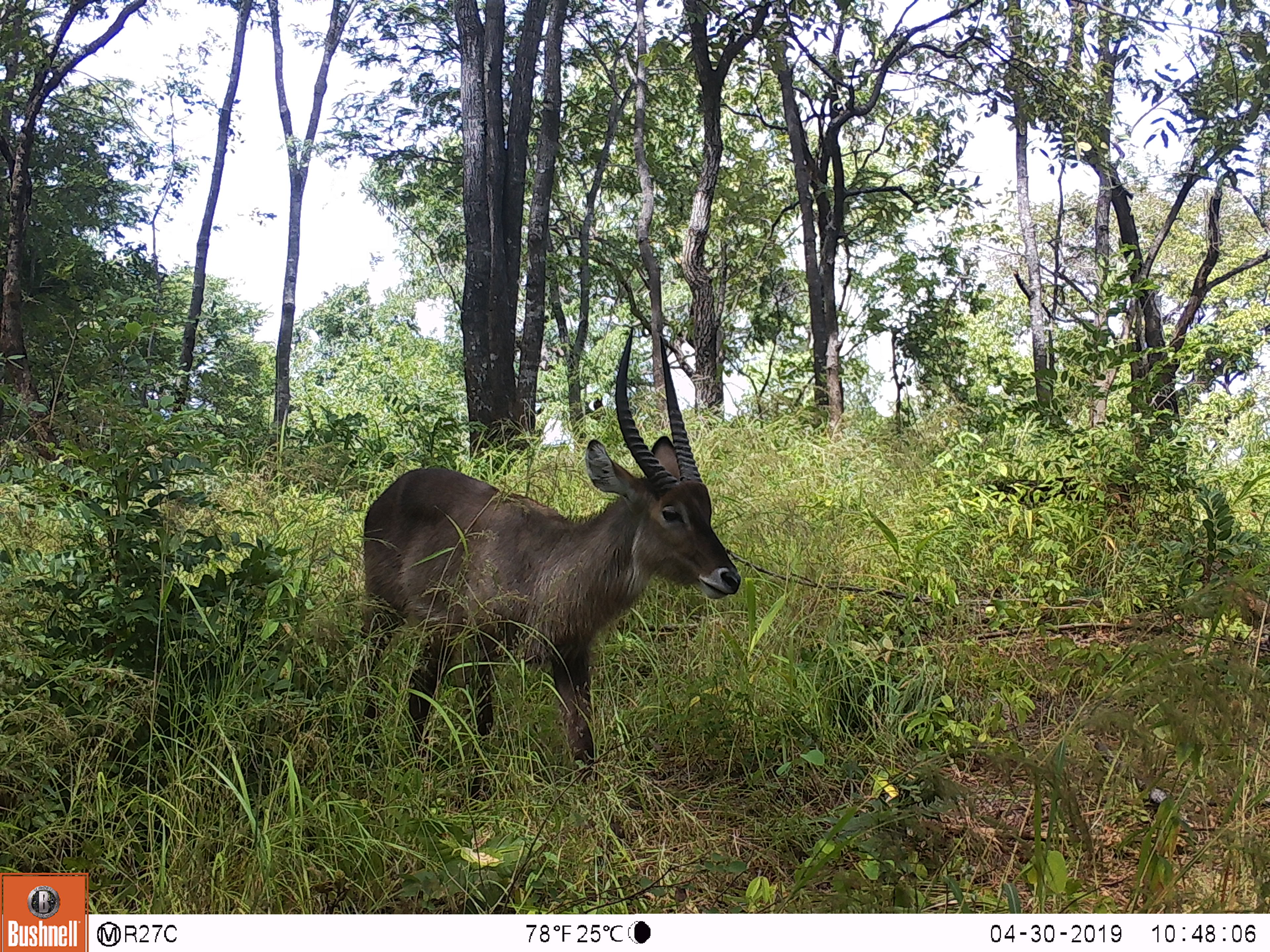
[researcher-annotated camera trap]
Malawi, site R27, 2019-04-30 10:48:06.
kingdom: Animalia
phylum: Chordata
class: Mammalia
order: Artiodactyla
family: Bovidae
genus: Kobus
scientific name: Kobus ellipsiprymnus ellipsiprymnus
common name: common waterbuck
Common waterbuck (Kobus ellipsiprymnus ellipsiprymnus), count 1.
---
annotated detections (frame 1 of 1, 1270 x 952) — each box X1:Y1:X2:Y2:
common waterbuck: 332:309:759:793